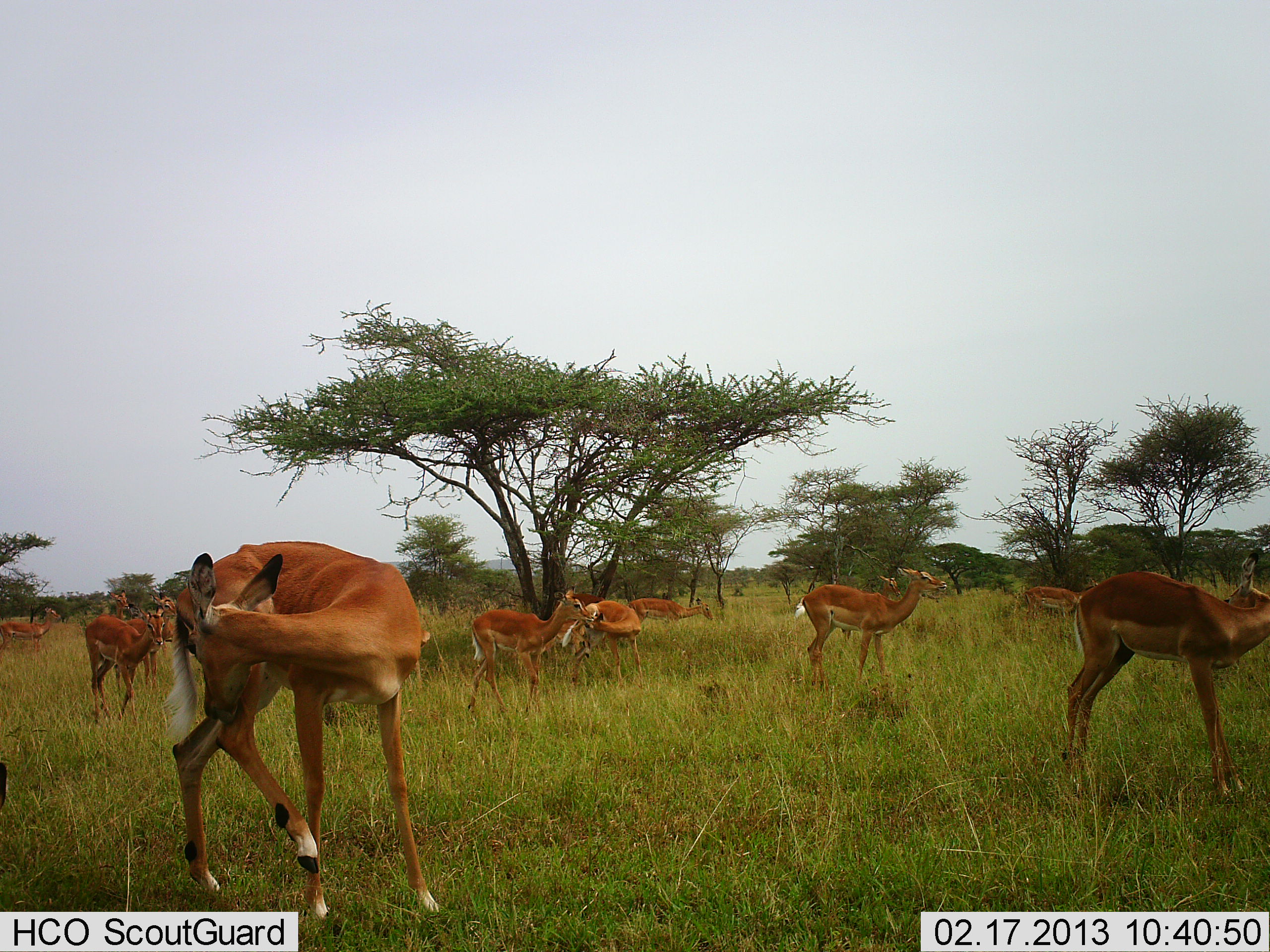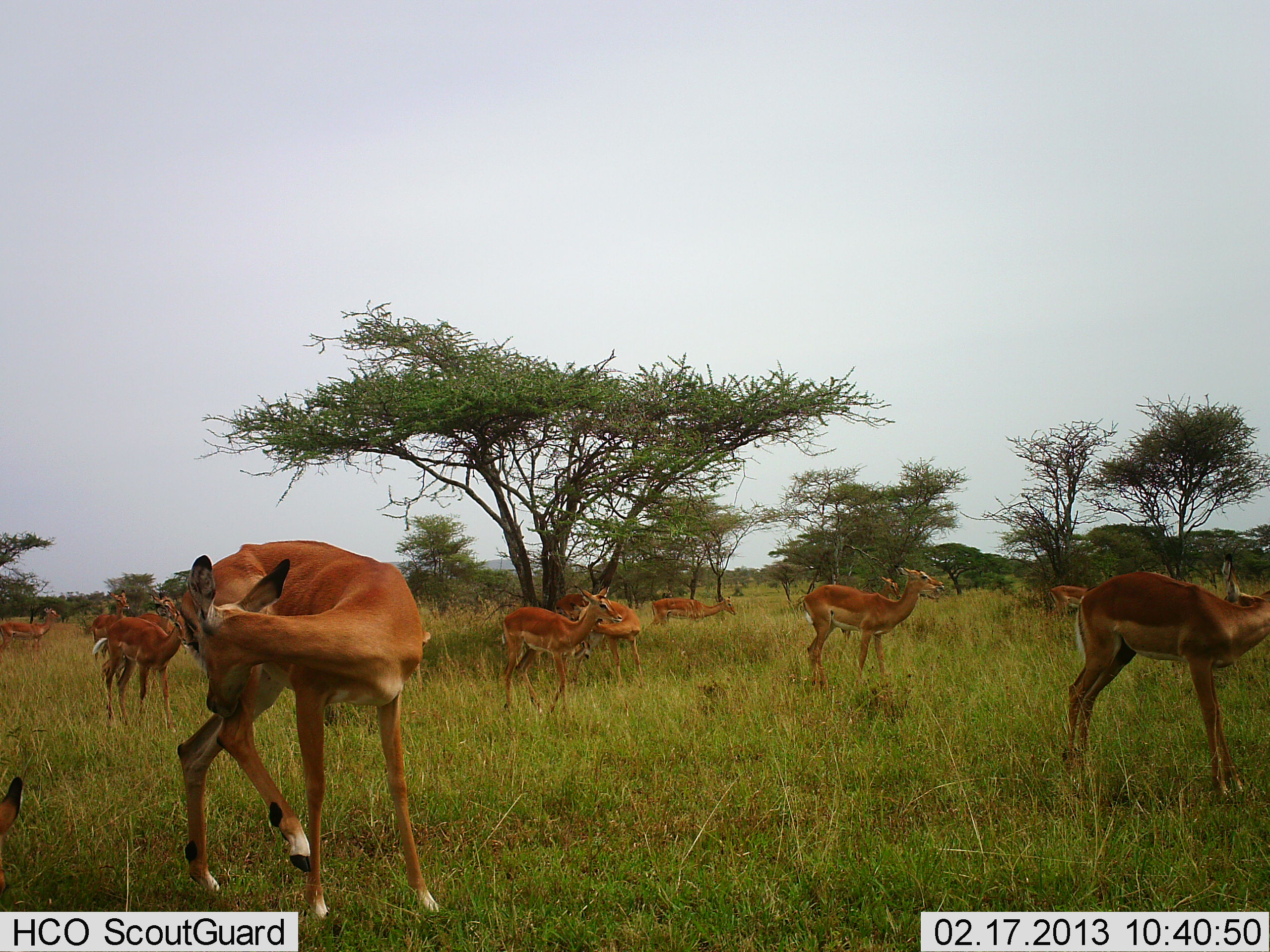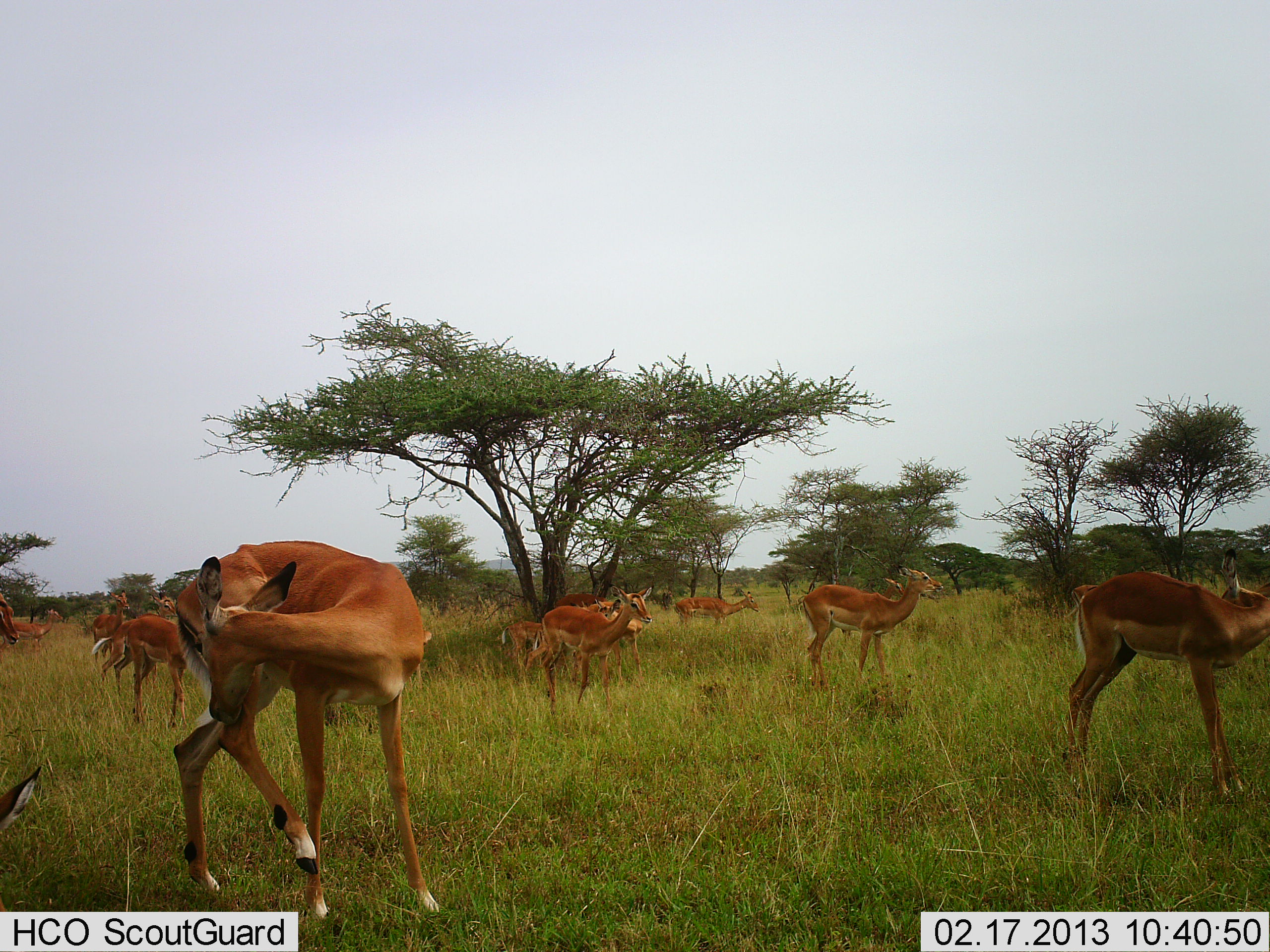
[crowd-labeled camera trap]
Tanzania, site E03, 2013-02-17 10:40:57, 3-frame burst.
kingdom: Animalia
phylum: Chordata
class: Mammalia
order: Artiodactyla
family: Bovidae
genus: Aepyceros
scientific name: Aepyceros melampus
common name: impala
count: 11-50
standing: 95%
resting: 0%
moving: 32%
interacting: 0%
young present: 0%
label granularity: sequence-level